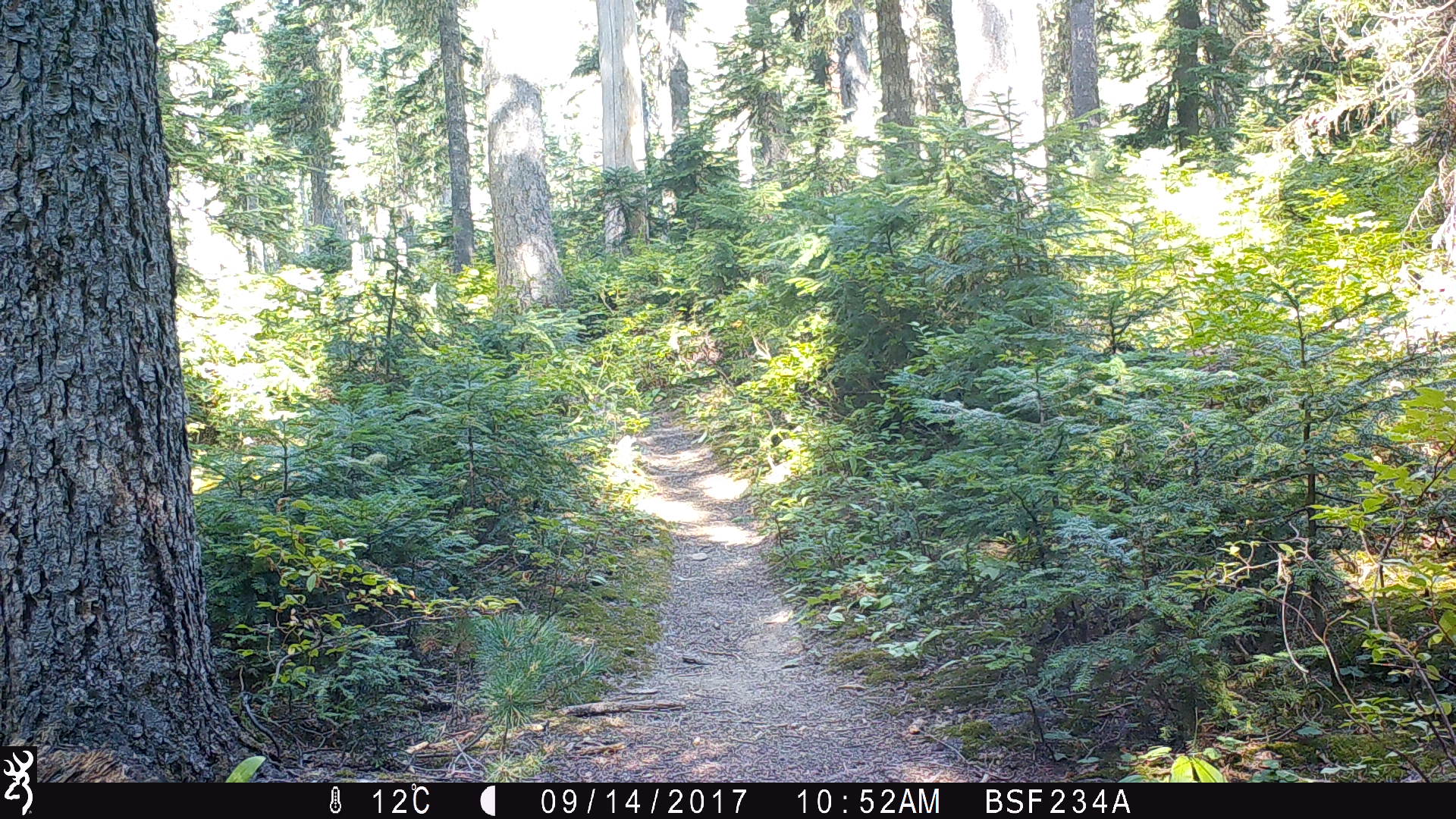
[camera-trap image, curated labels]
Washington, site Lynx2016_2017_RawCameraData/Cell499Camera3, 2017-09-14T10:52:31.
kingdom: Animalia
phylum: Chordata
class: Mammalia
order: Carnivora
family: Ursidae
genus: Ursus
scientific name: Ursus americanus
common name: american black bear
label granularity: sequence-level